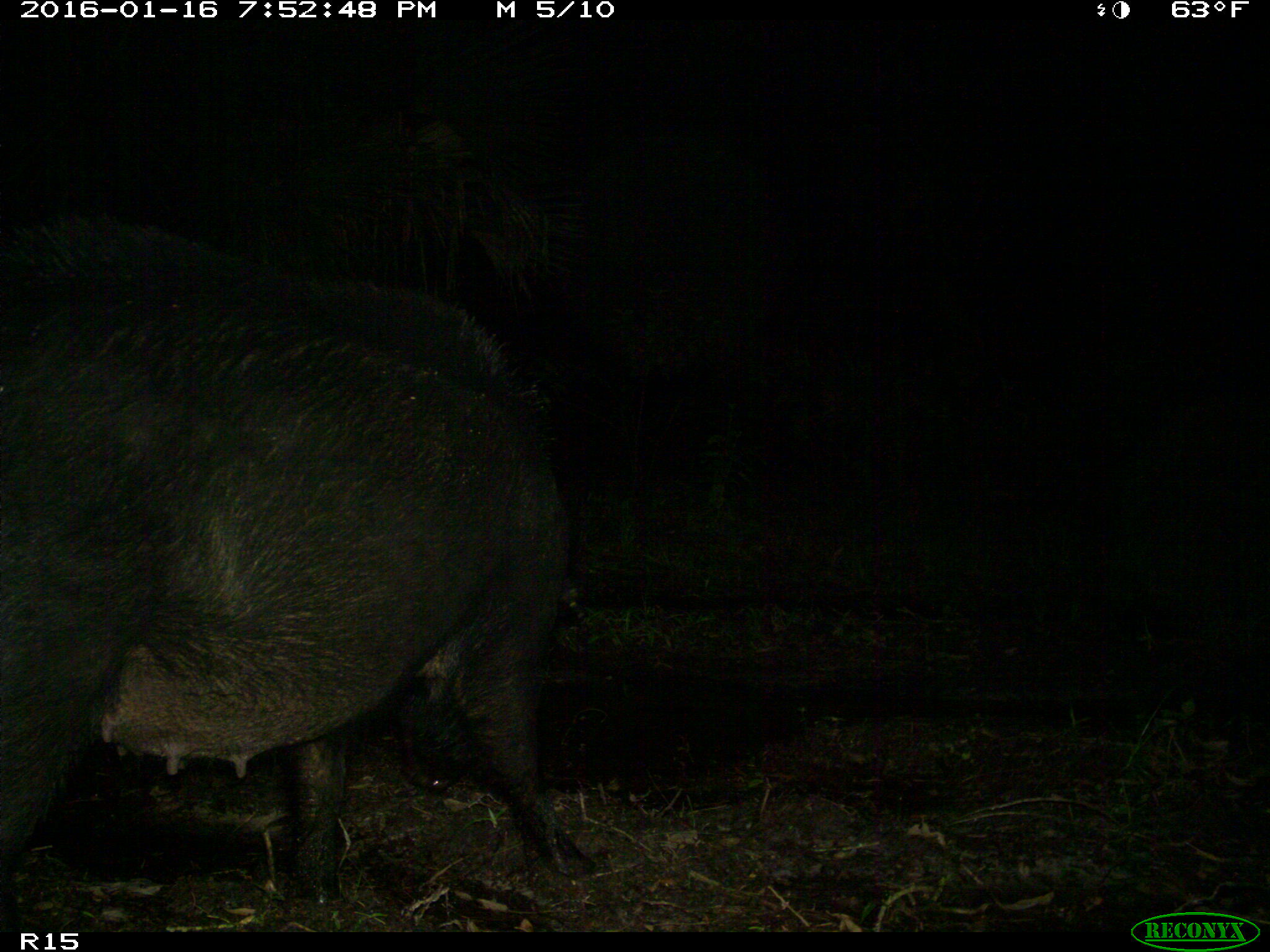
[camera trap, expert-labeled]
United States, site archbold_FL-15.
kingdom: Animalia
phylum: Chordata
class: Mammalia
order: Artiodactyla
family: Suidae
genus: Sus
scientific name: Sus scrofa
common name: wild boar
Sus scrofa (wild boar).